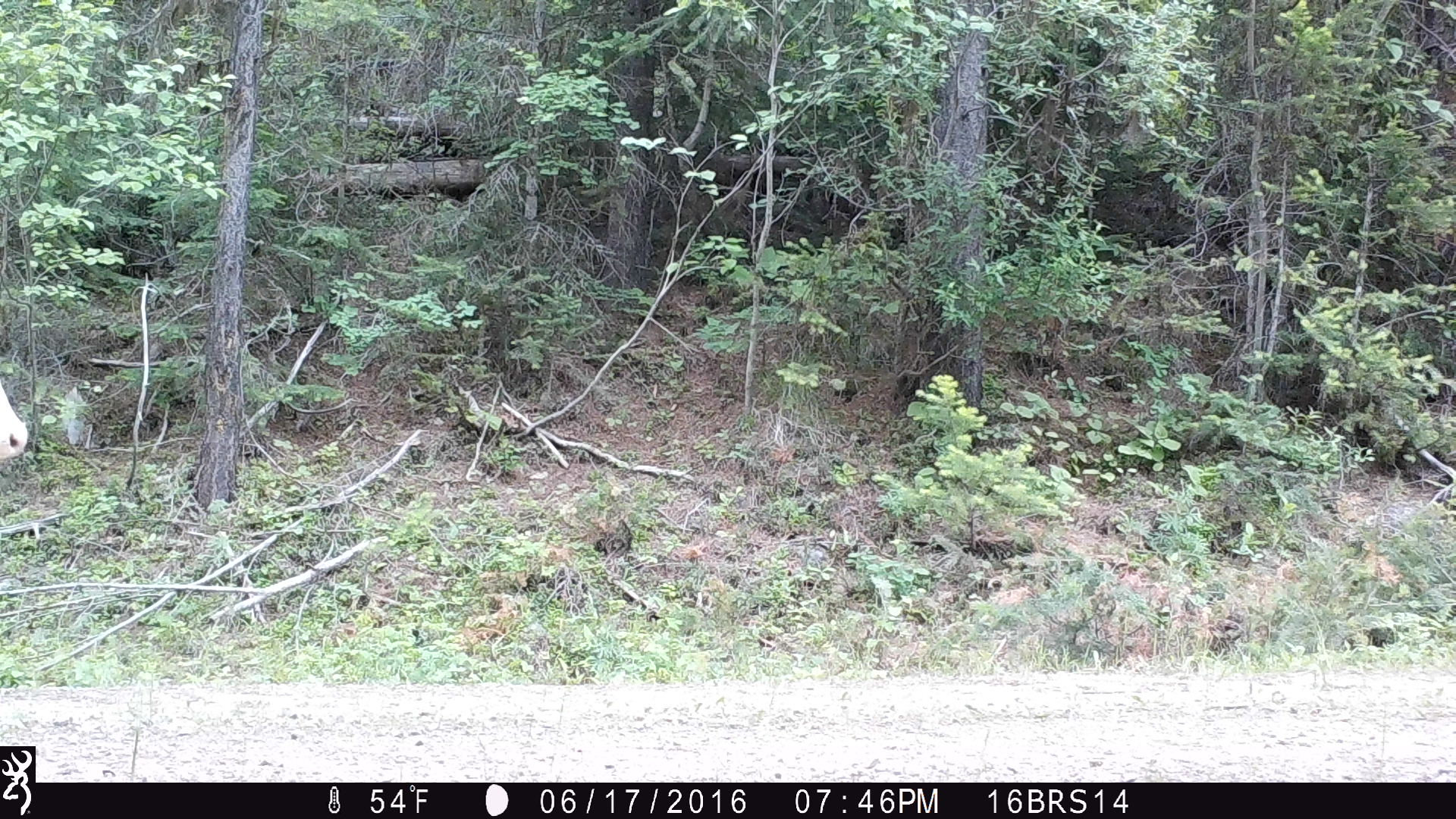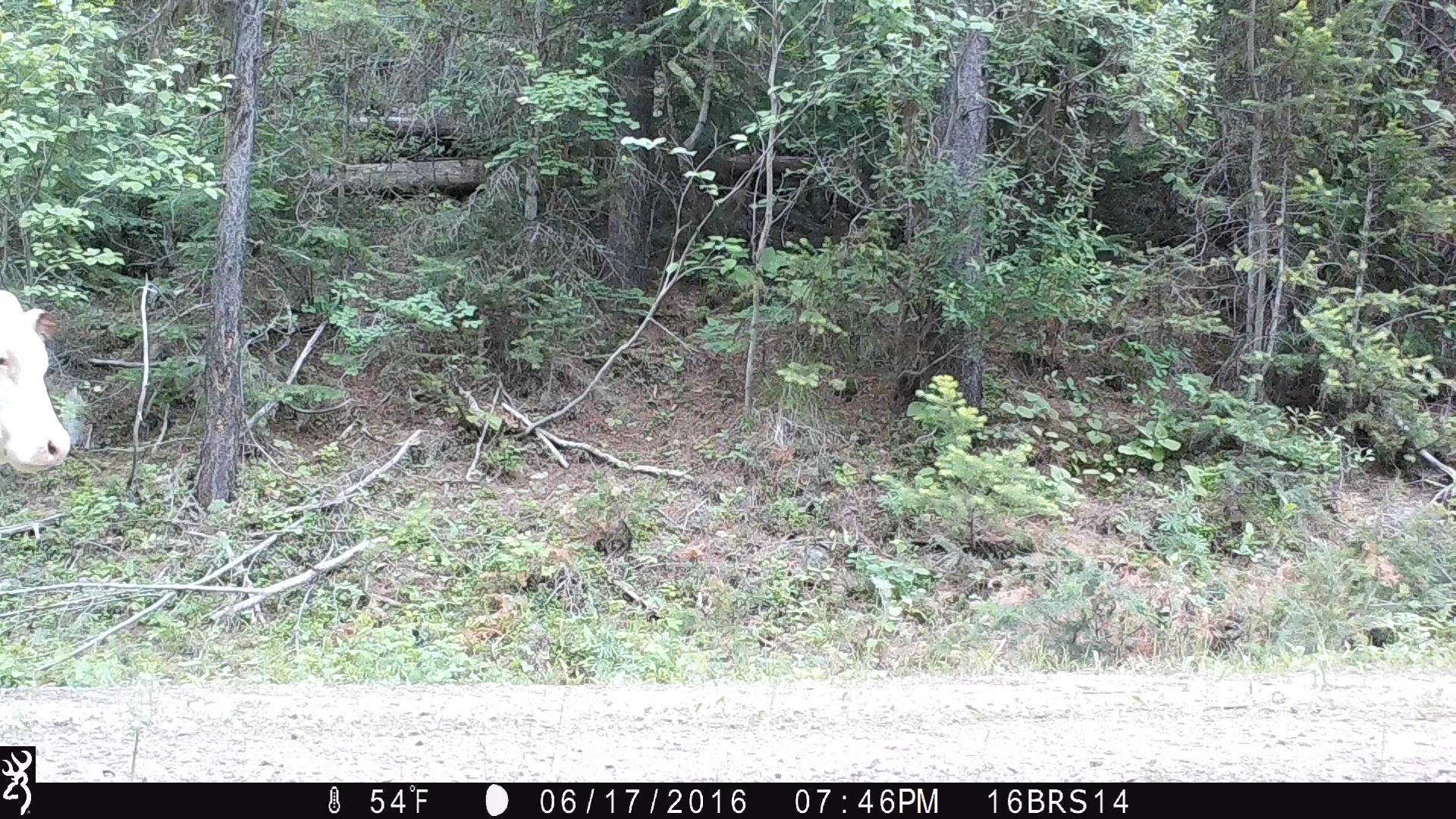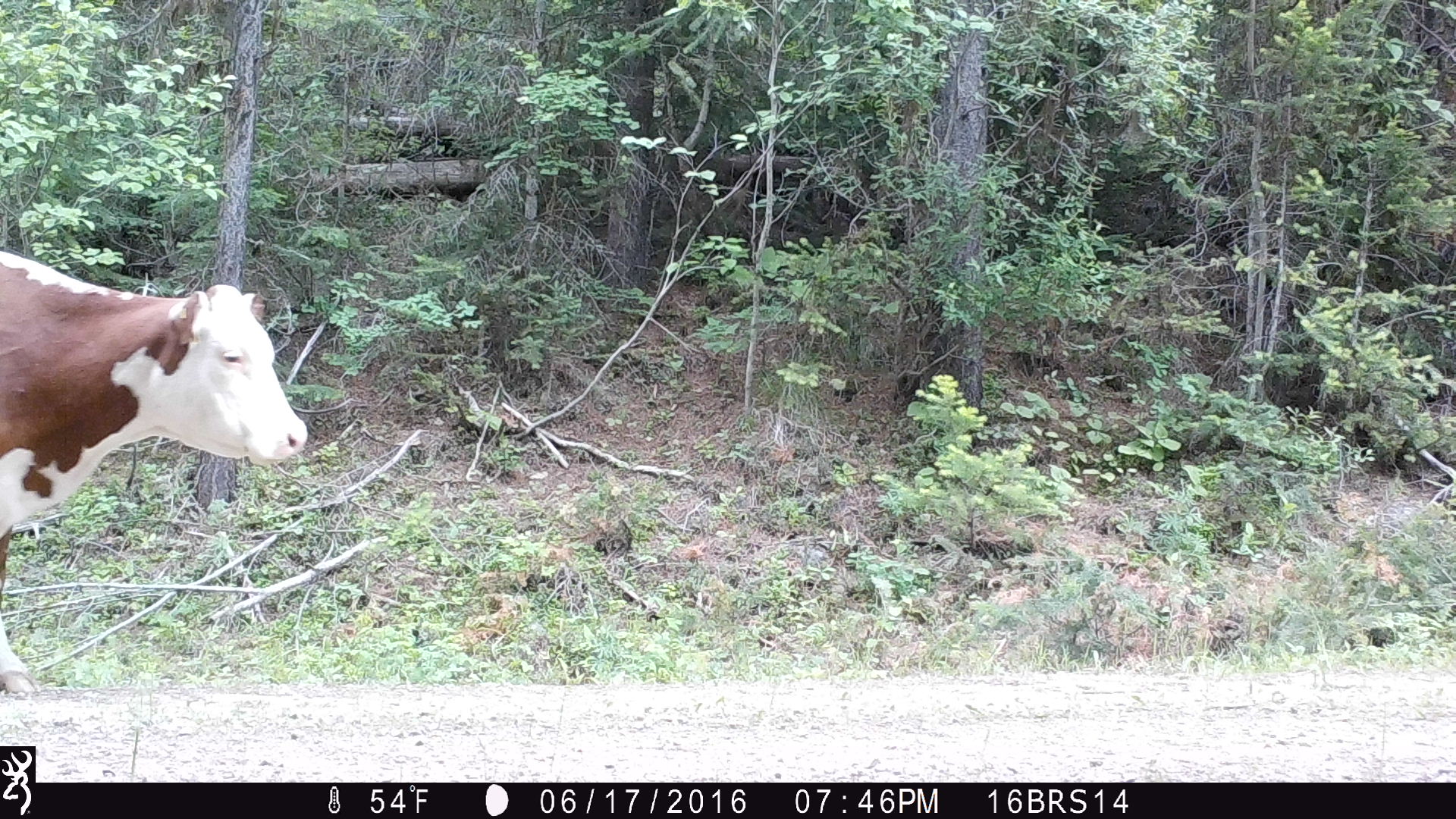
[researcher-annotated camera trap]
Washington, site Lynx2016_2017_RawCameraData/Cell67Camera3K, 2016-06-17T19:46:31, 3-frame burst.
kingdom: Animalia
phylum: Chordata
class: Mammalia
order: Artiodactyla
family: Bovidae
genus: Bos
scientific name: Bos taurus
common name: domestic cattle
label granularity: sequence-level